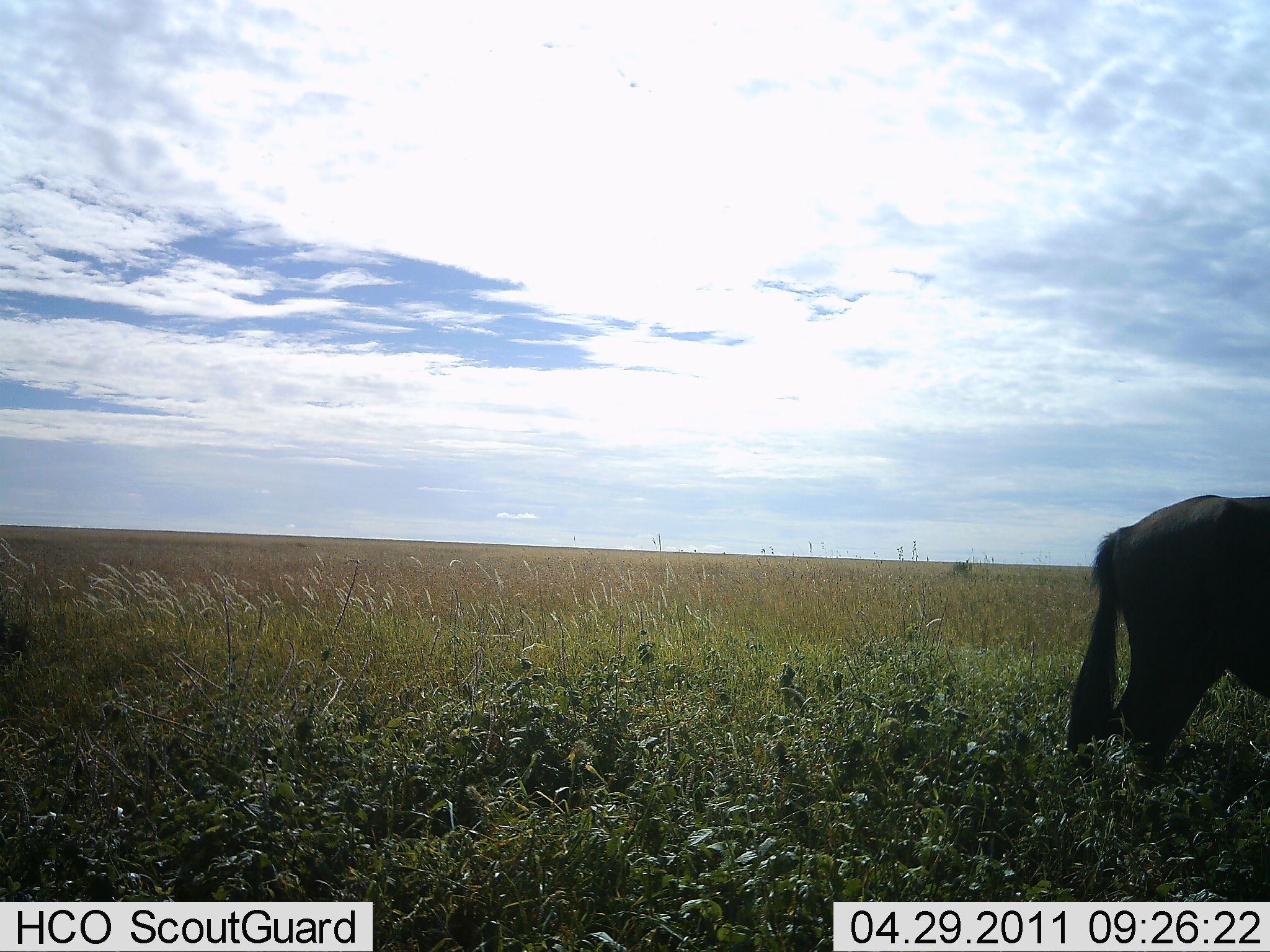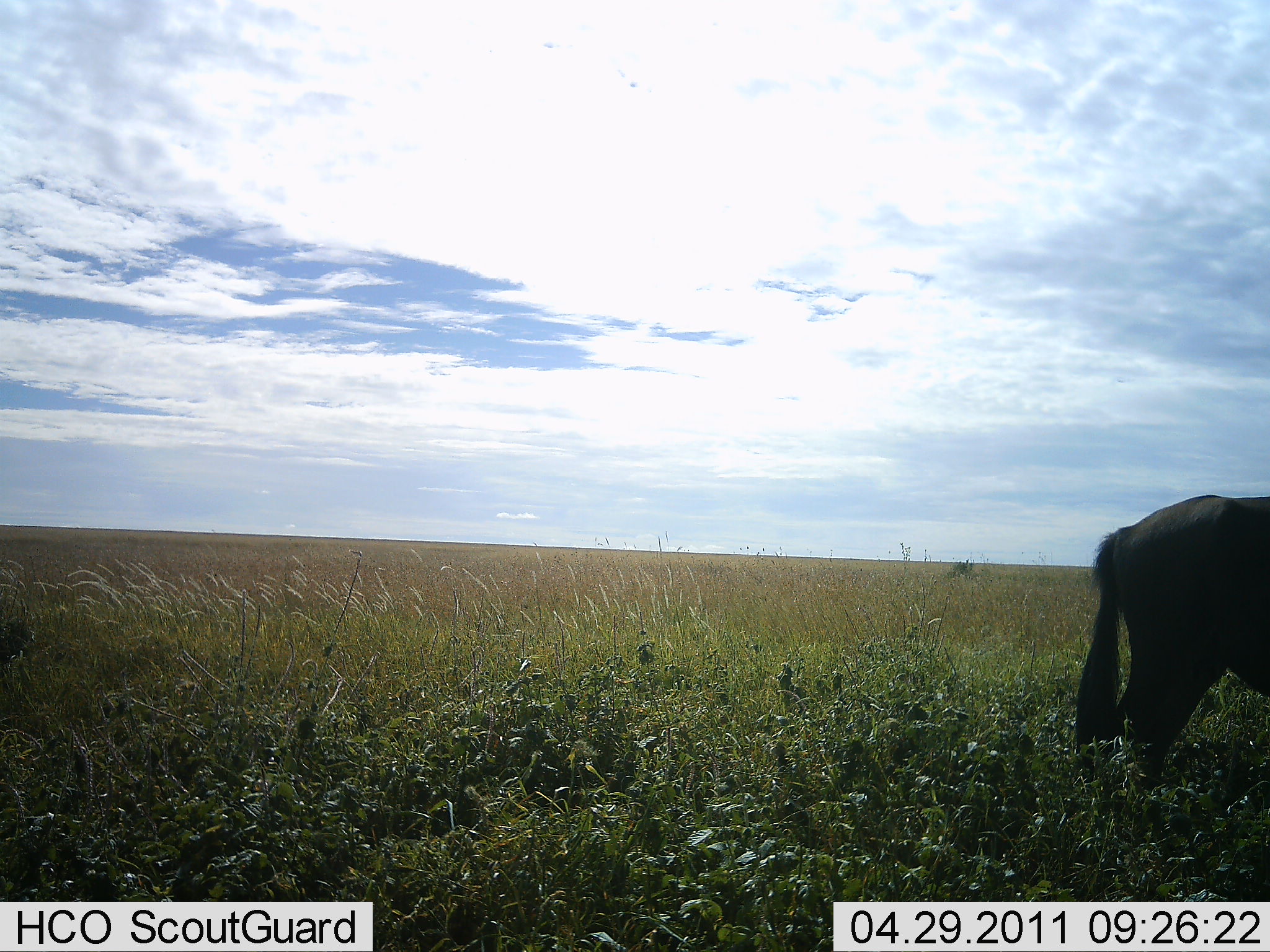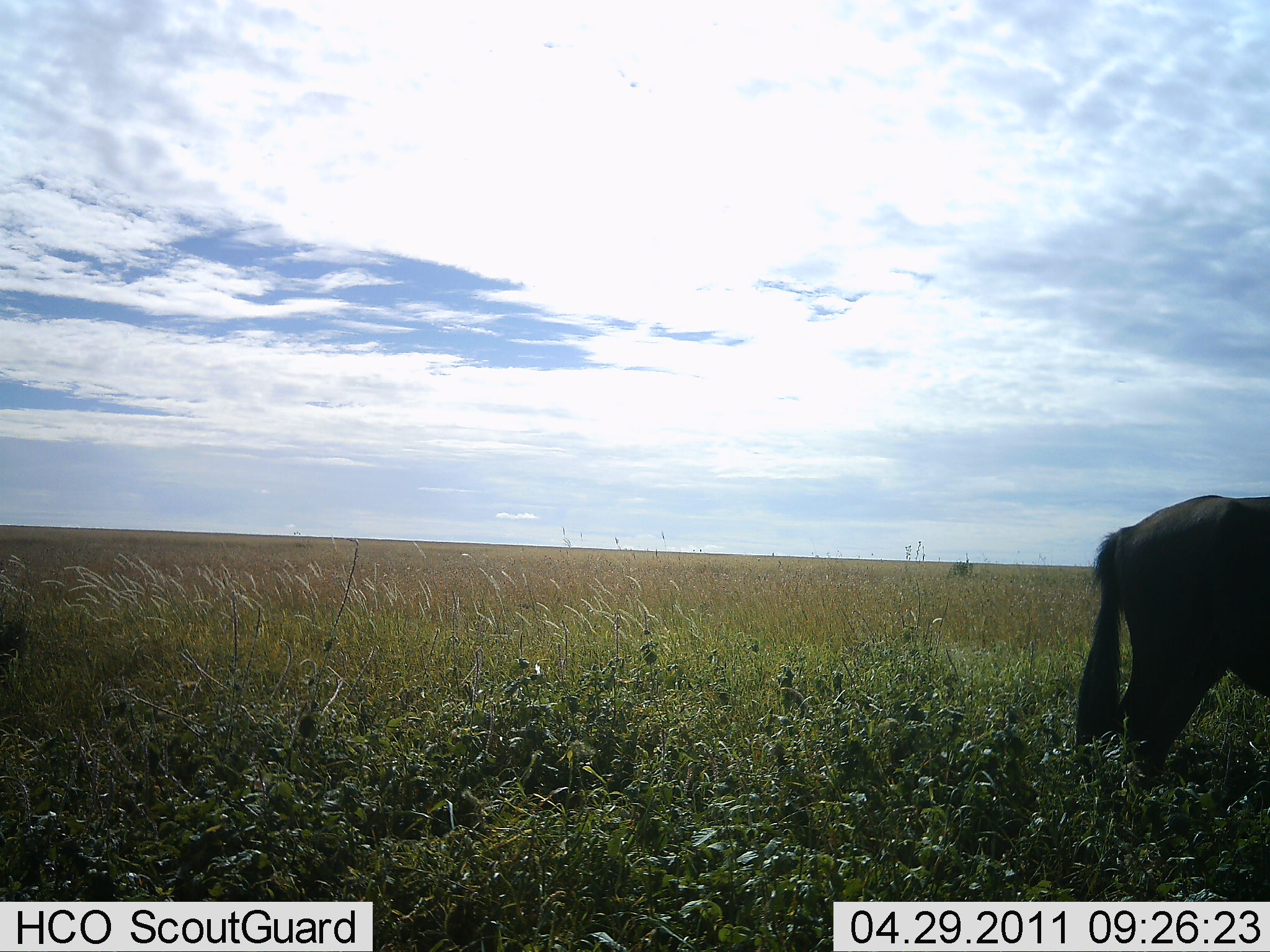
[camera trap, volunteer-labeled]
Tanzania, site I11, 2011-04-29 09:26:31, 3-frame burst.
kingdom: Animalia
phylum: Chordata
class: Mammalia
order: Artiodactyla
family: Bovidae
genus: Connochaetes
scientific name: Connochaetes taurinus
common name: blue wildebeest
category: wildebeest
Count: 1.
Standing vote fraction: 100%.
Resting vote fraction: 0%.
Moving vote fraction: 0%.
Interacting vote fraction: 0%.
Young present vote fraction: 0%.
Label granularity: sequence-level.